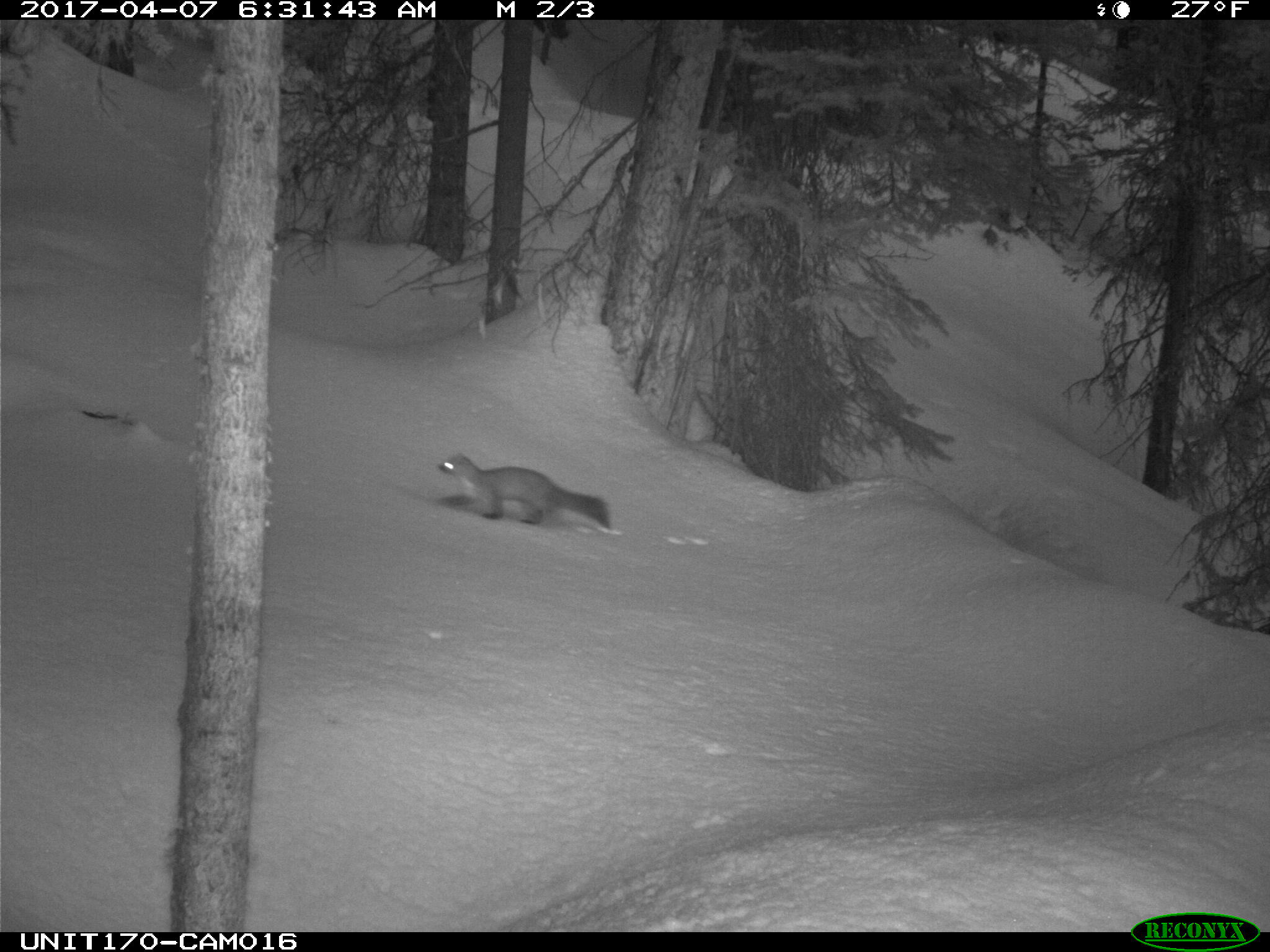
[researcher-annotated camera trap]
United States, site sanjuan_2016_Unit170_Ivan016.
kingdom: Animalia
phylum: Chordata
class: Mammalia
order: Carnivora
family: Mustelidae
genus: Martes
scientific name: Martes americana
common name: american marten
Martes americana (american marten).